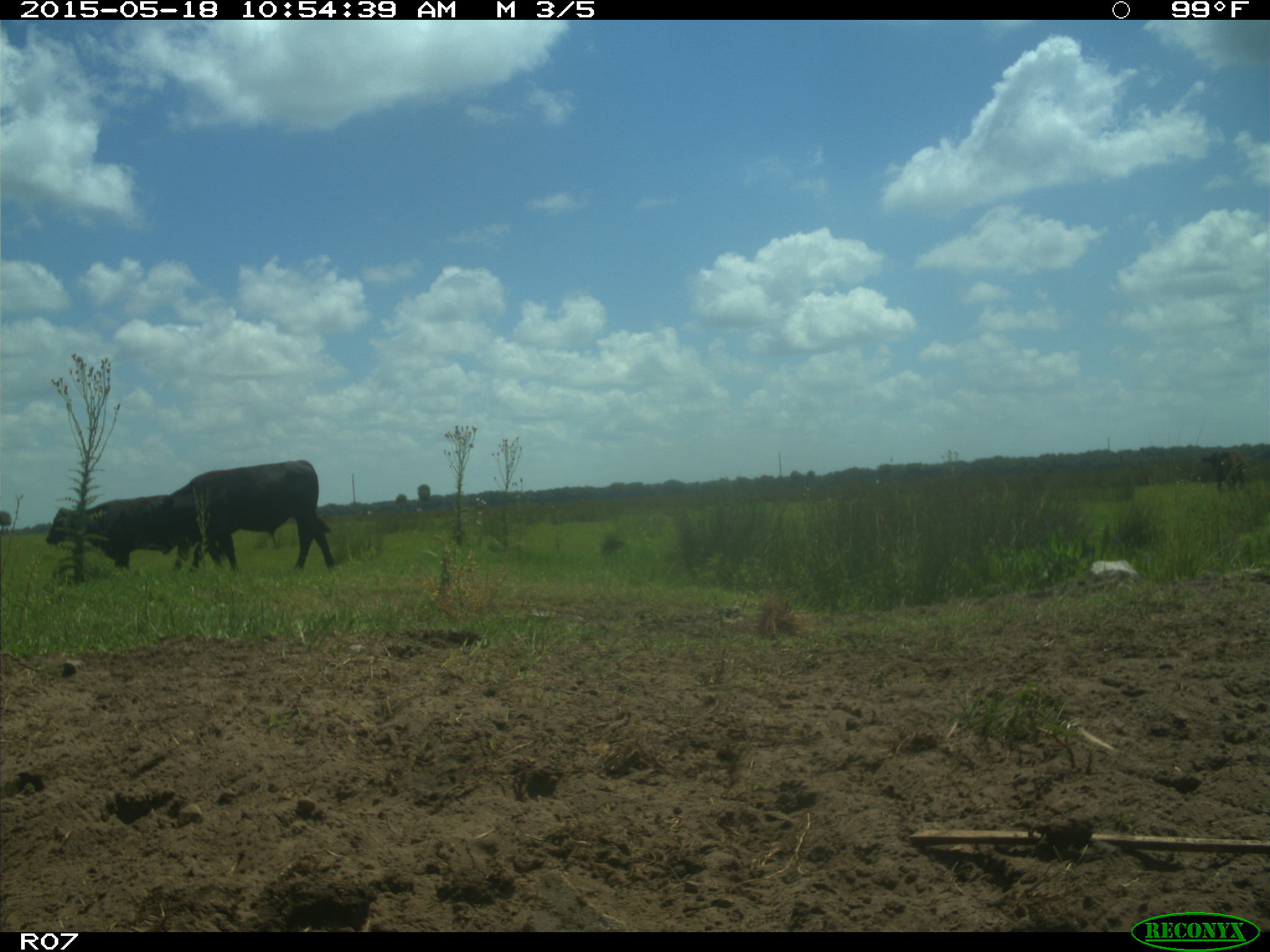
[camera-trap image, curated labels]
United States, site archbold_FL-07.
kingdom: Animalia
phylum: Chordata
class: Mammalia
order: Artiodactyla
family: Bovidae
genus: Bos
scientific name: Bos taurus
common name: domestic cow